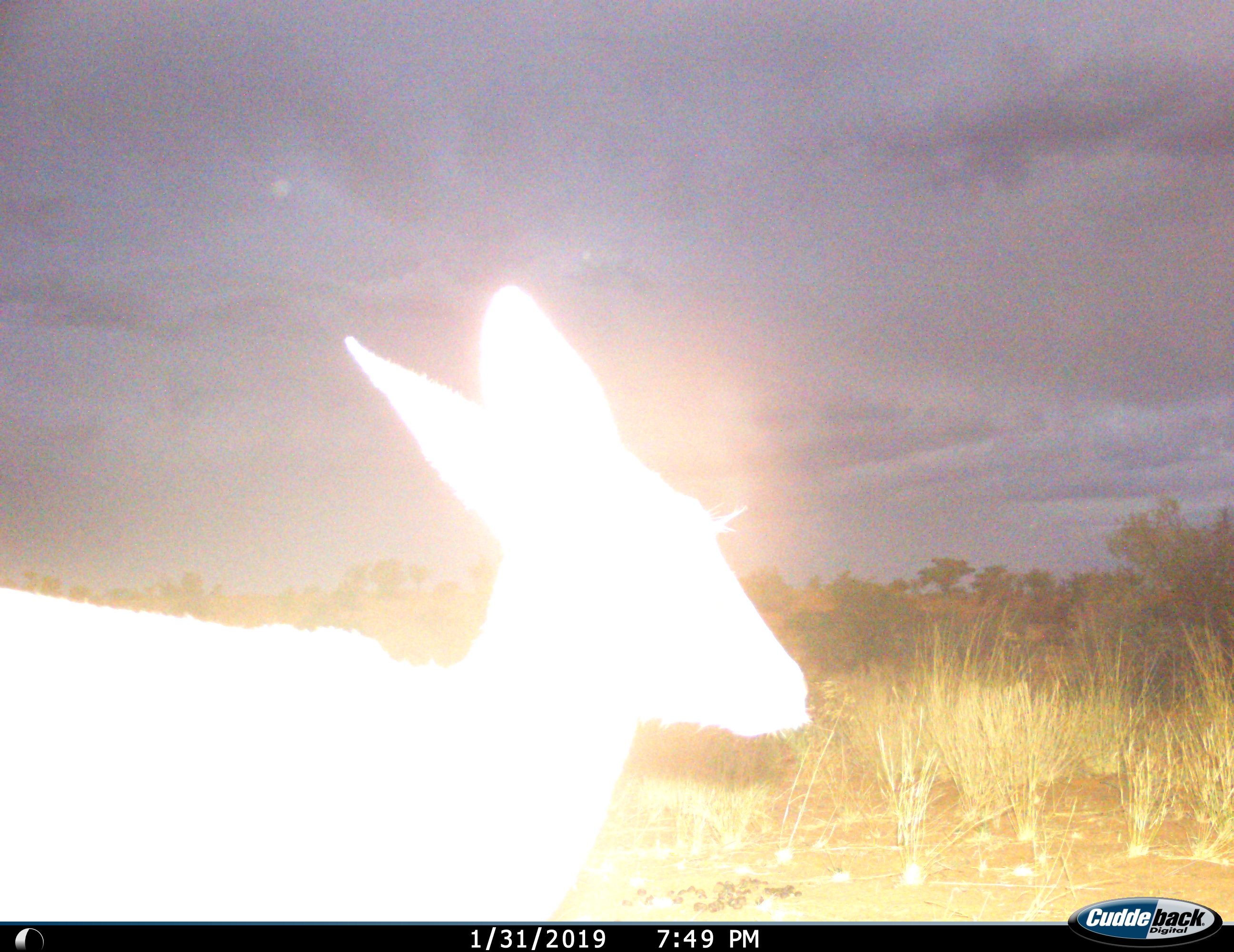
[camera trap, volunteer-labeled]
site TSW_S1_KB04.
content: unidentified animal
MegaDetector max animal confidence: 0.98